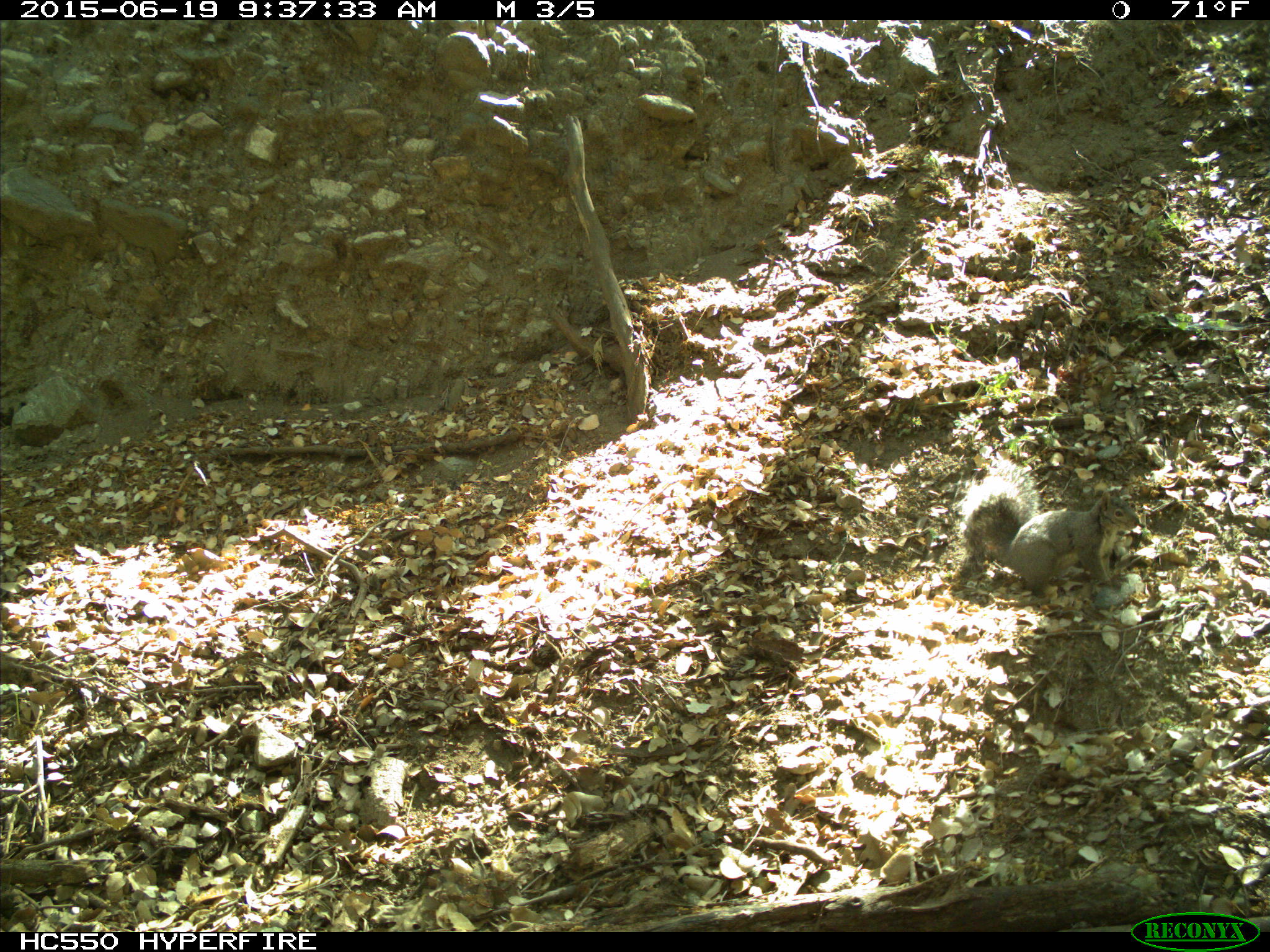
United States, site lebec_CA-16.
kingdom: Animalia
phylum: Chordata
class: Mammalia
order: Rodentia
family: Sciuridae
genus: Sciurus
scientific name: Sciurus carolinensis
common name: eastern gray squirrel